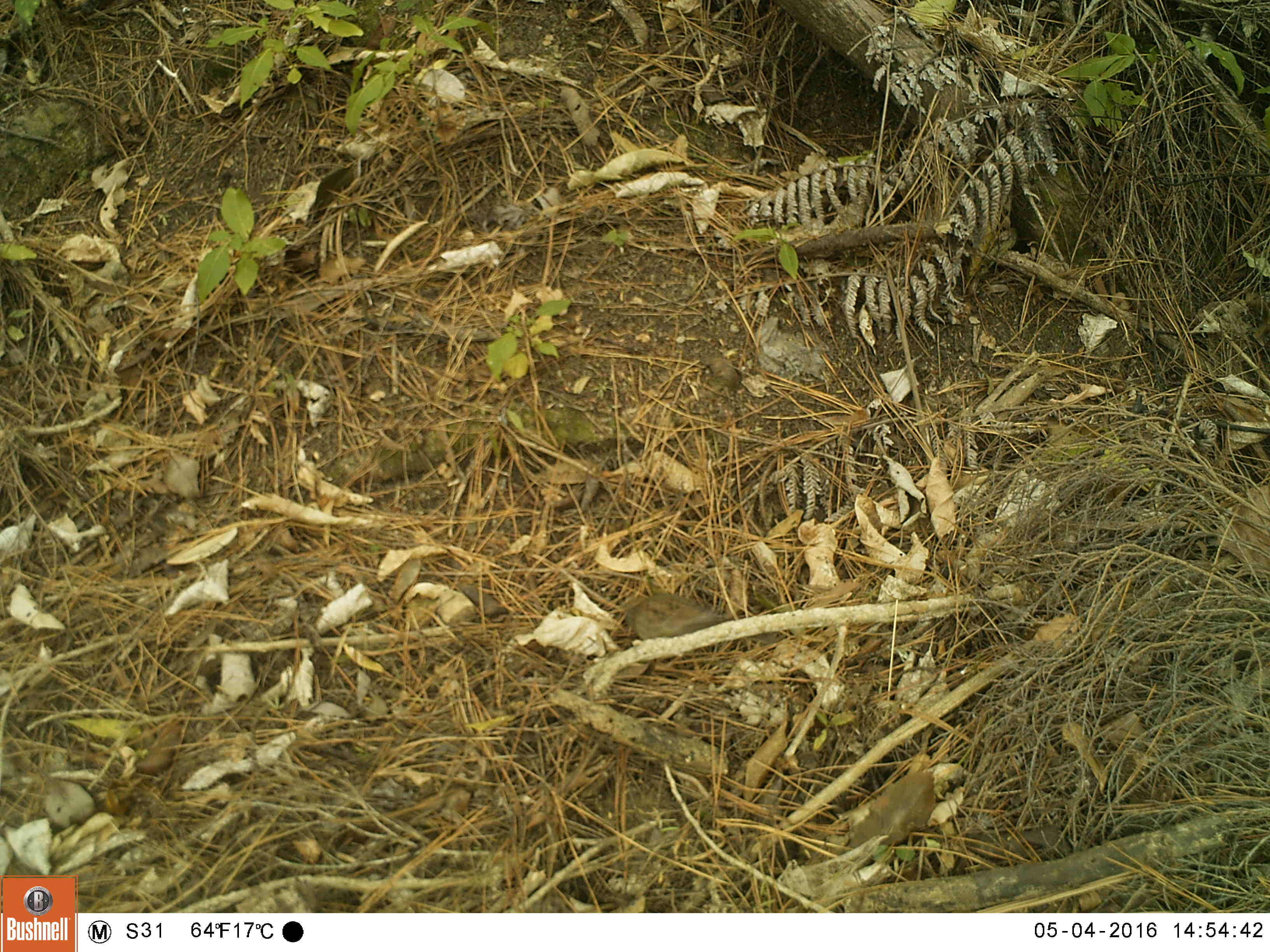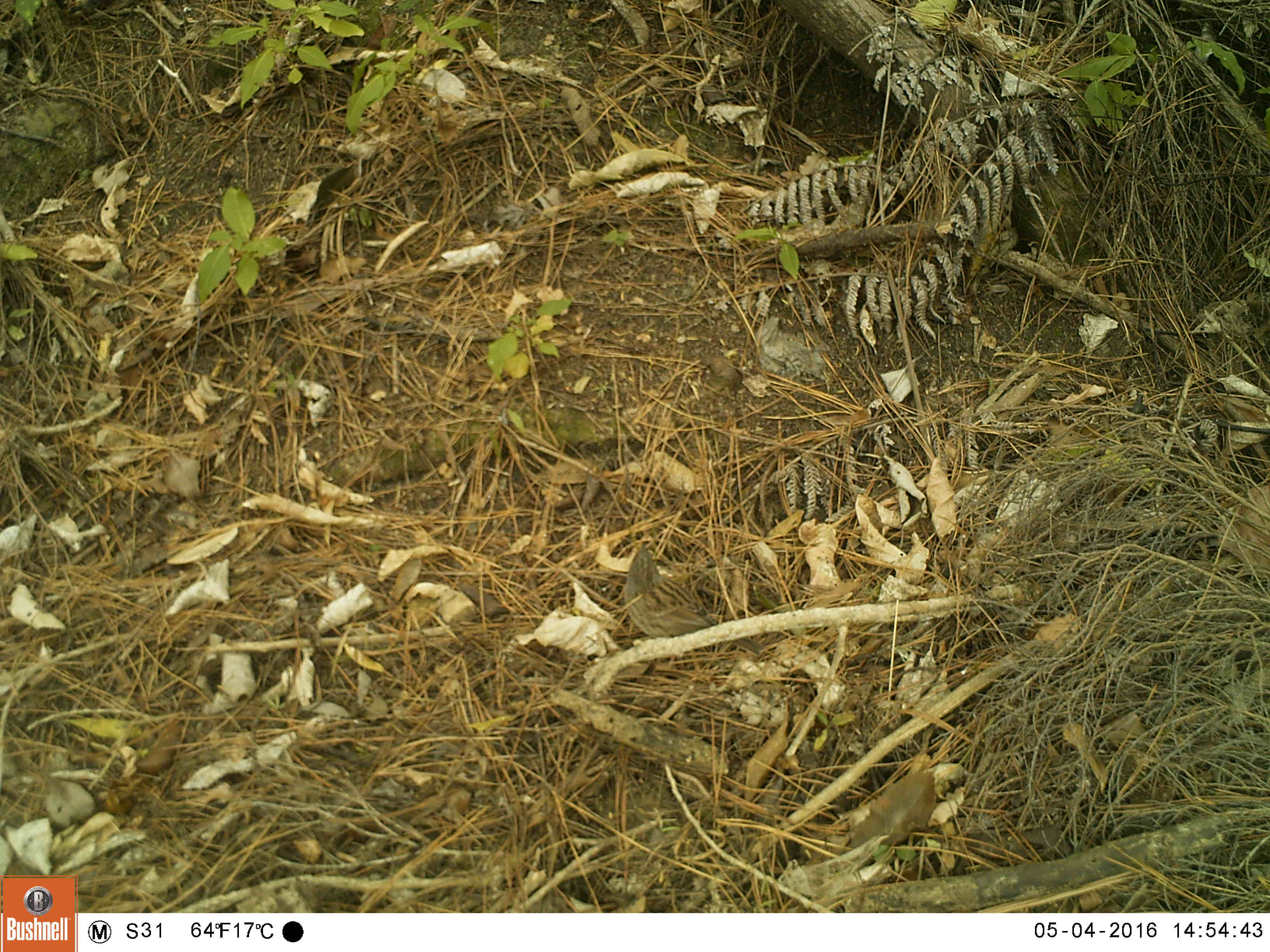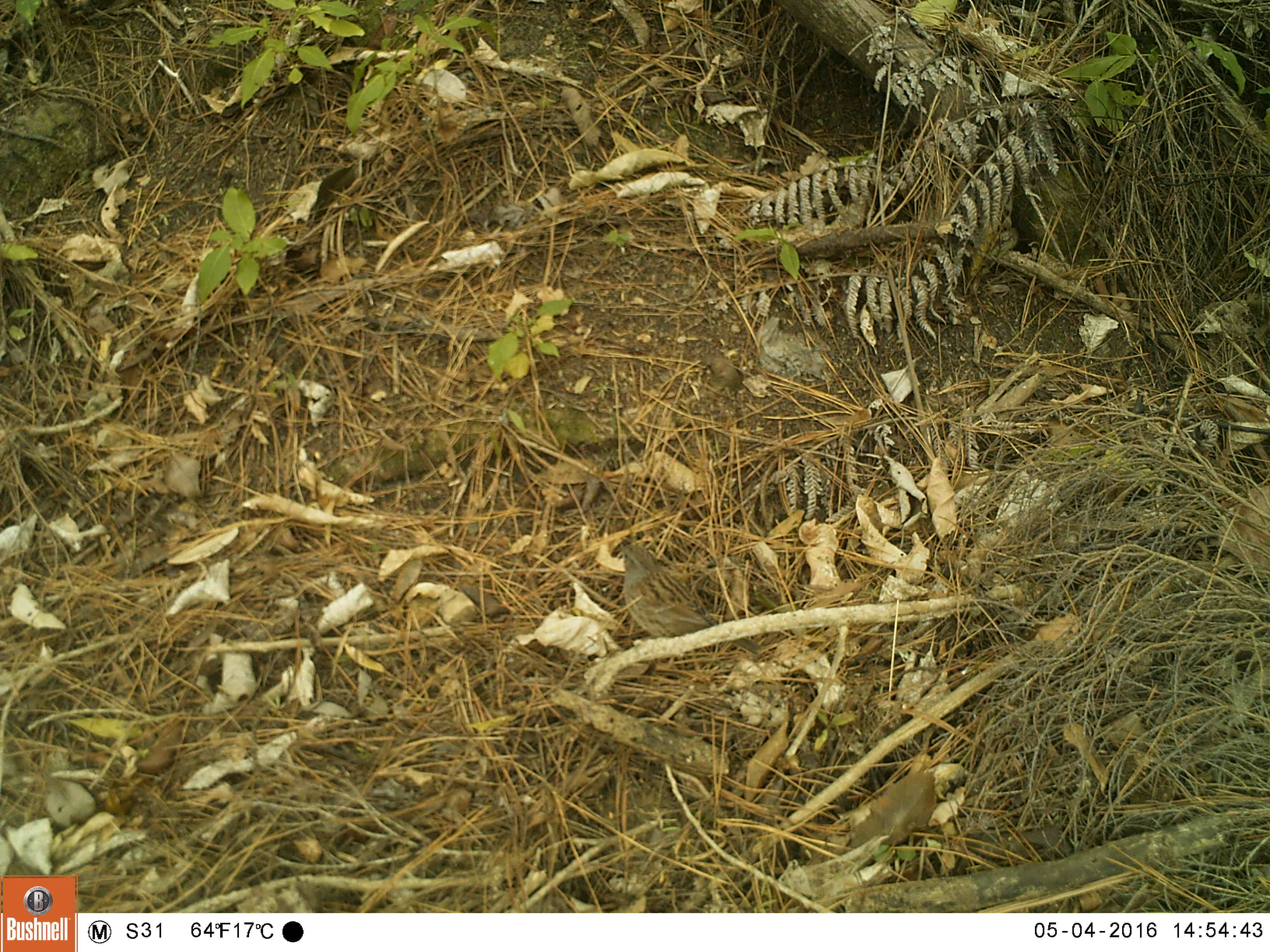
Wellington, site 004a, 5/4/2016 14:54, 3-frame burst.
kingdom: Animalia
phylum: Chordata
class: Aves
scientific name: Aves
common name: bird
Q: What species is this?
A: Bird (Aves).